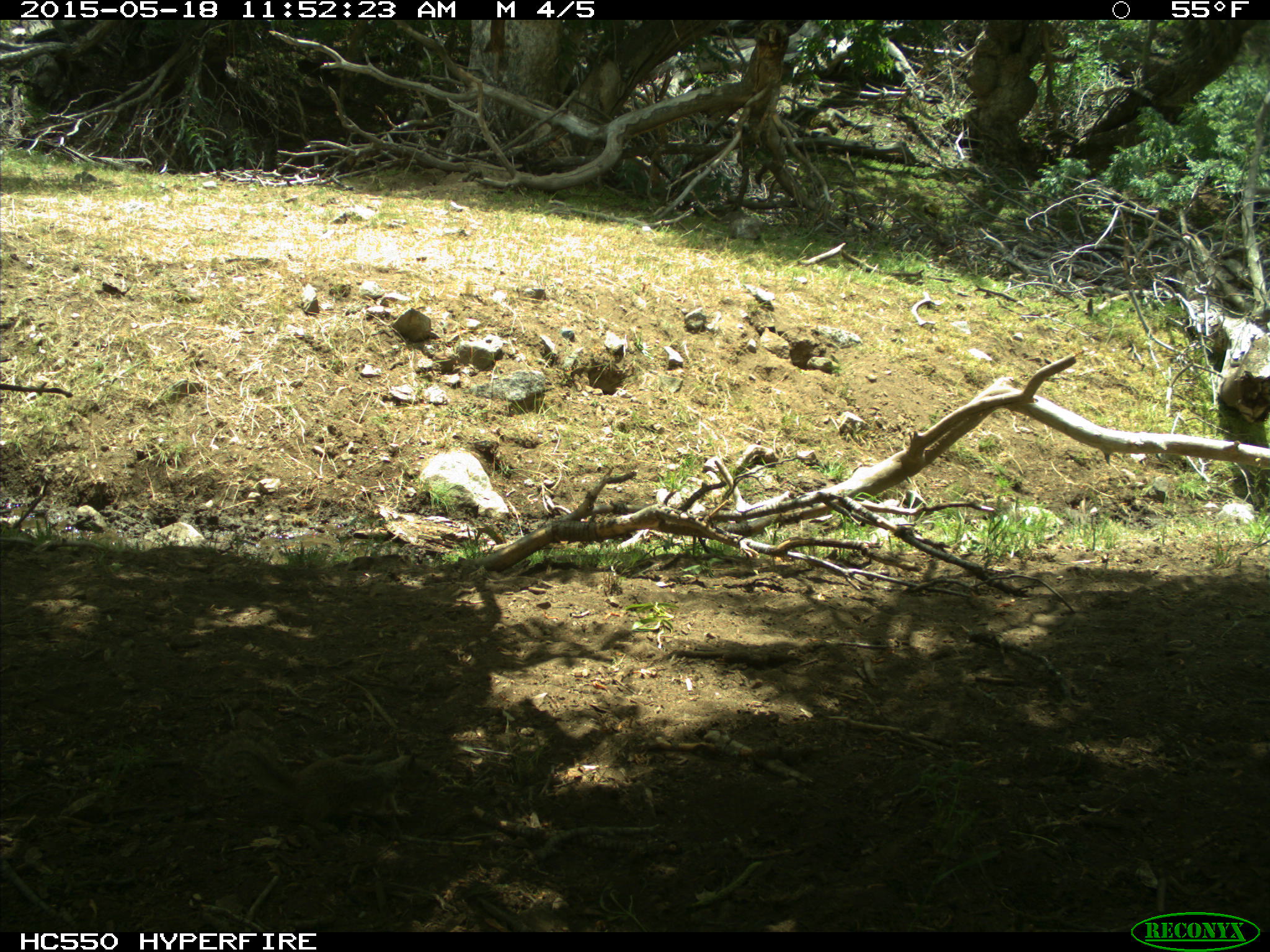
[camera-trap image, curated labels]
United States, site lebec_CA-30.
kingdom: Animalia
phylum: Chordata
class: Mammalia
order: Rodentia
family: Sciuridae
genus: Otospermophilus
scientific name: Otospermophilus beecheyi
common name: california ground squirrel